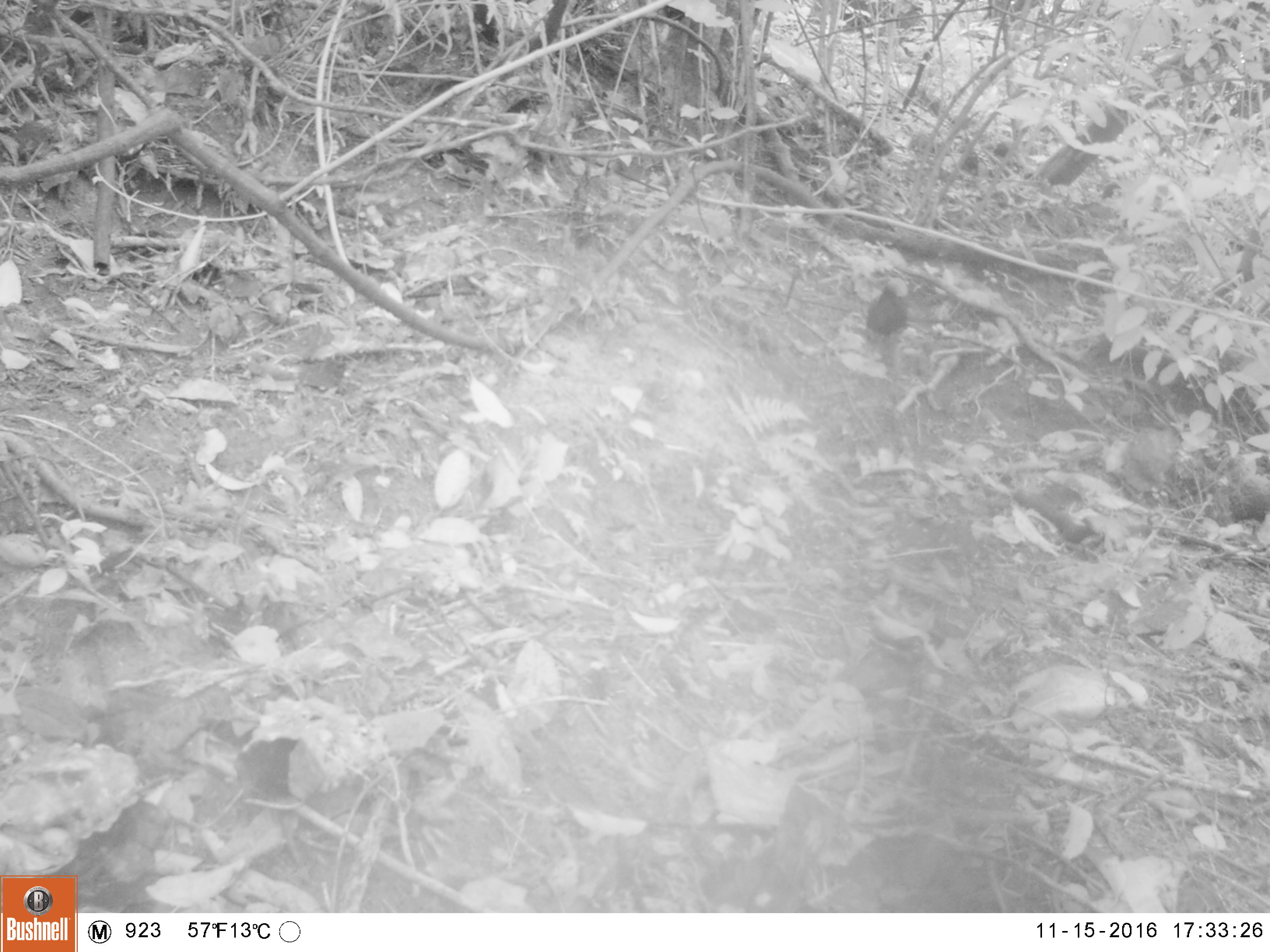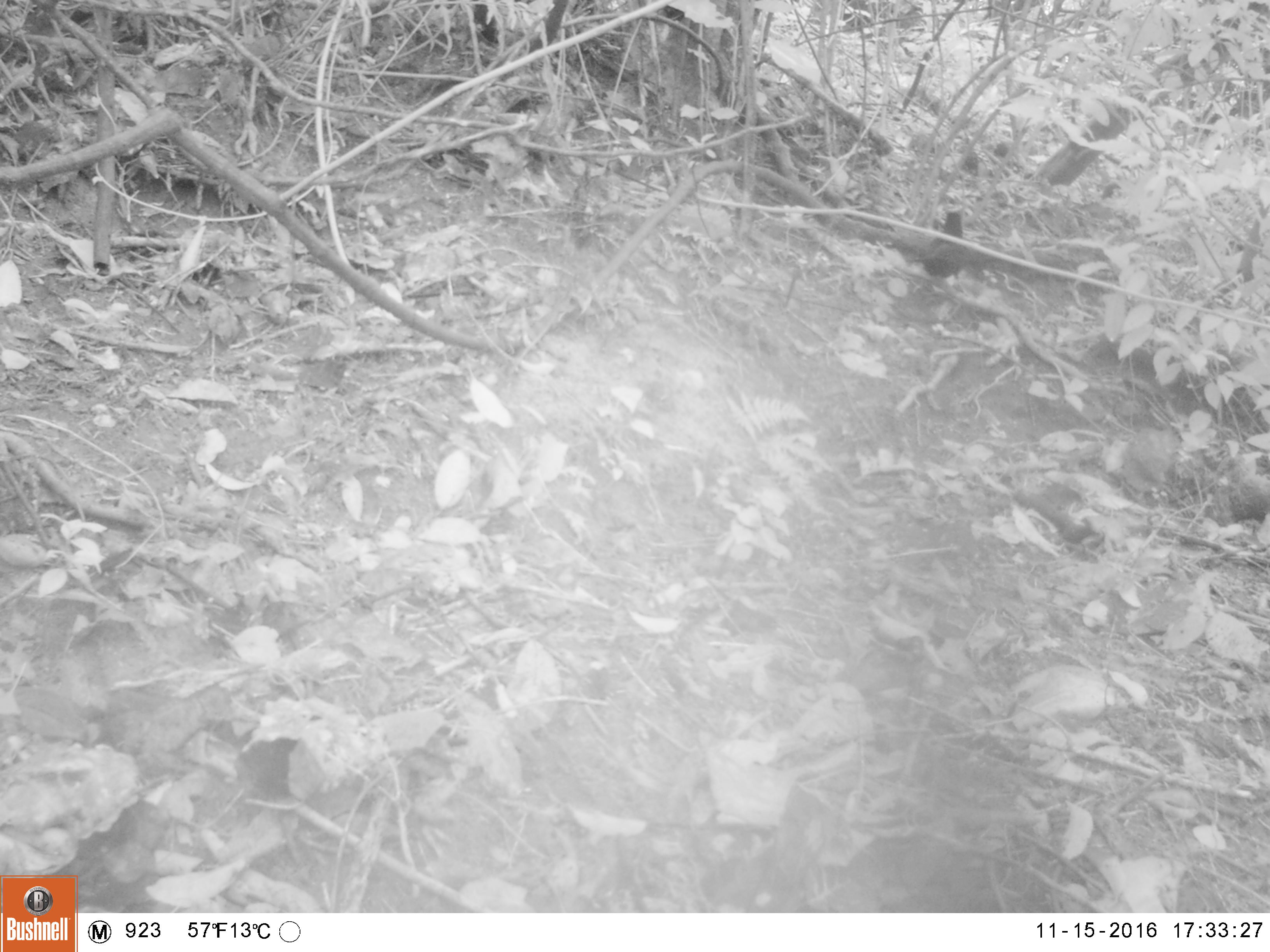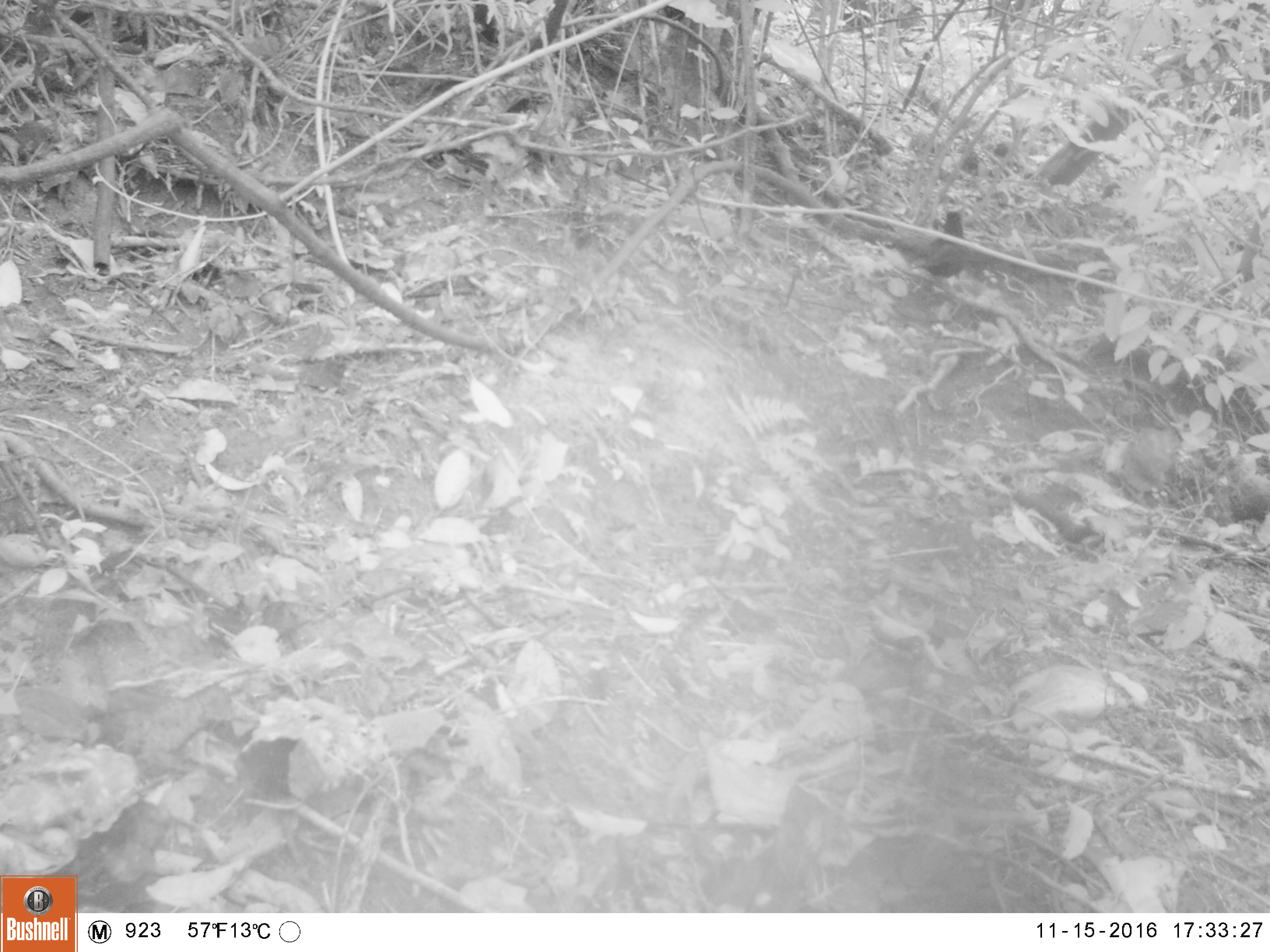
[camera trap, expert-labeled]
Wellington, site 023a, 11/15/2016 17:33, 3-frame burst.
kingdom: Animalia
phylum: Chordata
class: Aves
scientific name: Aves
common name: bird